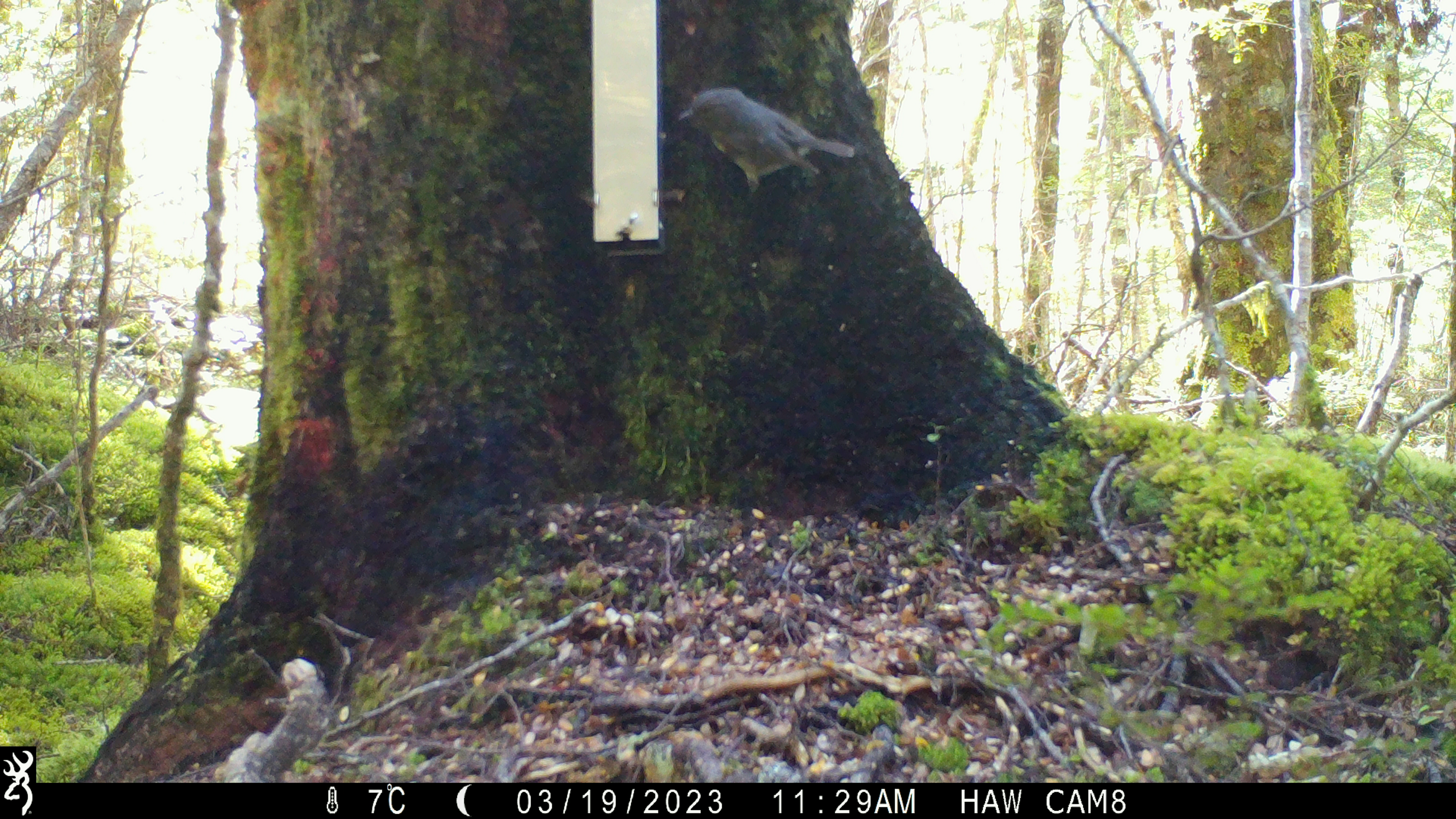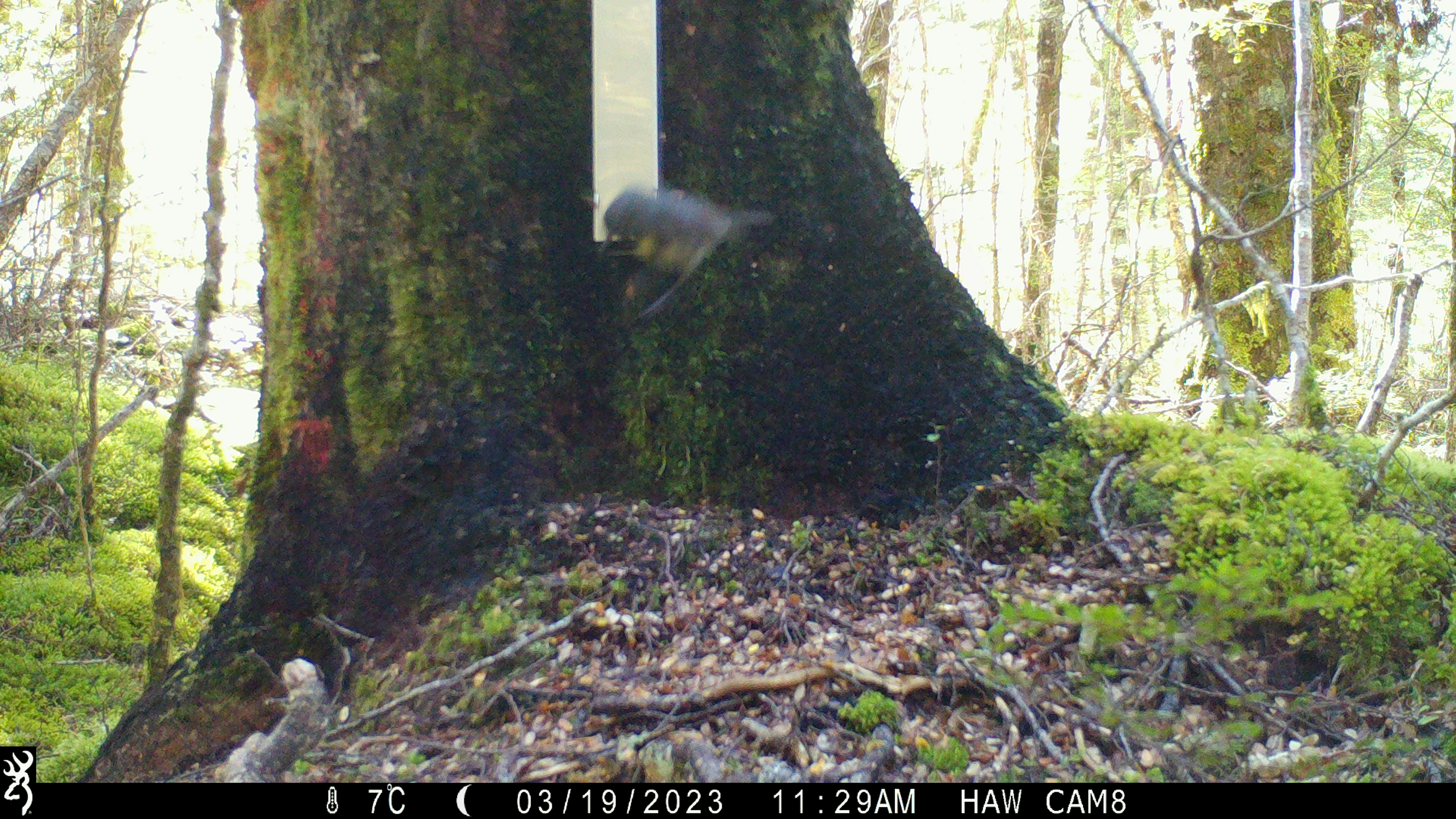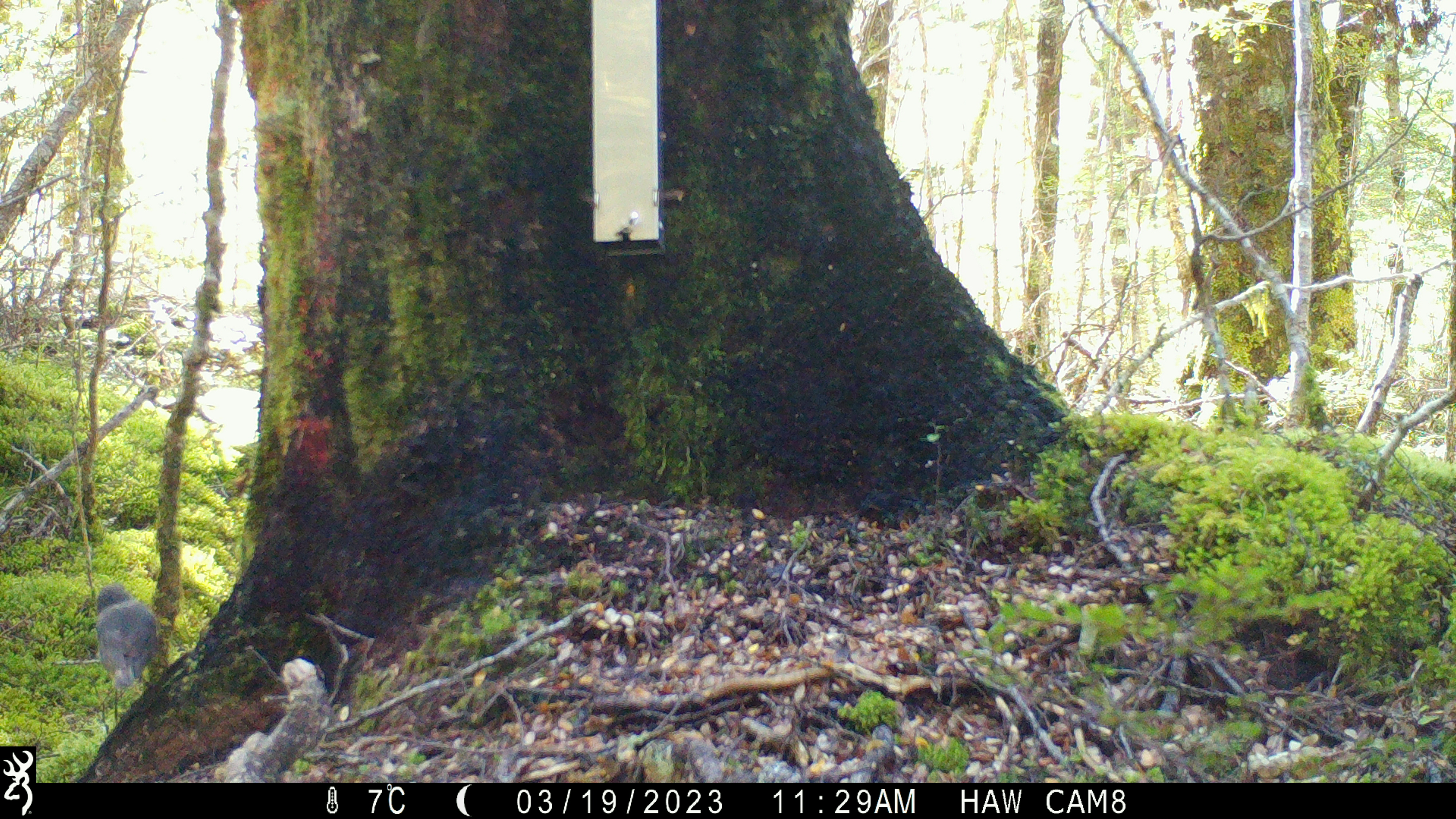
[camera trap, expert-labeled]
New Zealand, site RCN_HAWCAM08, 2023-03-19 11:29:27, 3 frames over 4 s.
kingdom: Animalia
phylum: Chordata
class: Aves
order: Passeriformes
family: Petroicidae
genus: Petroica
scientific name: Petroica australis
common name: new zealand robin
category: robin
Robin (new zealand robin) (Petroica australis).